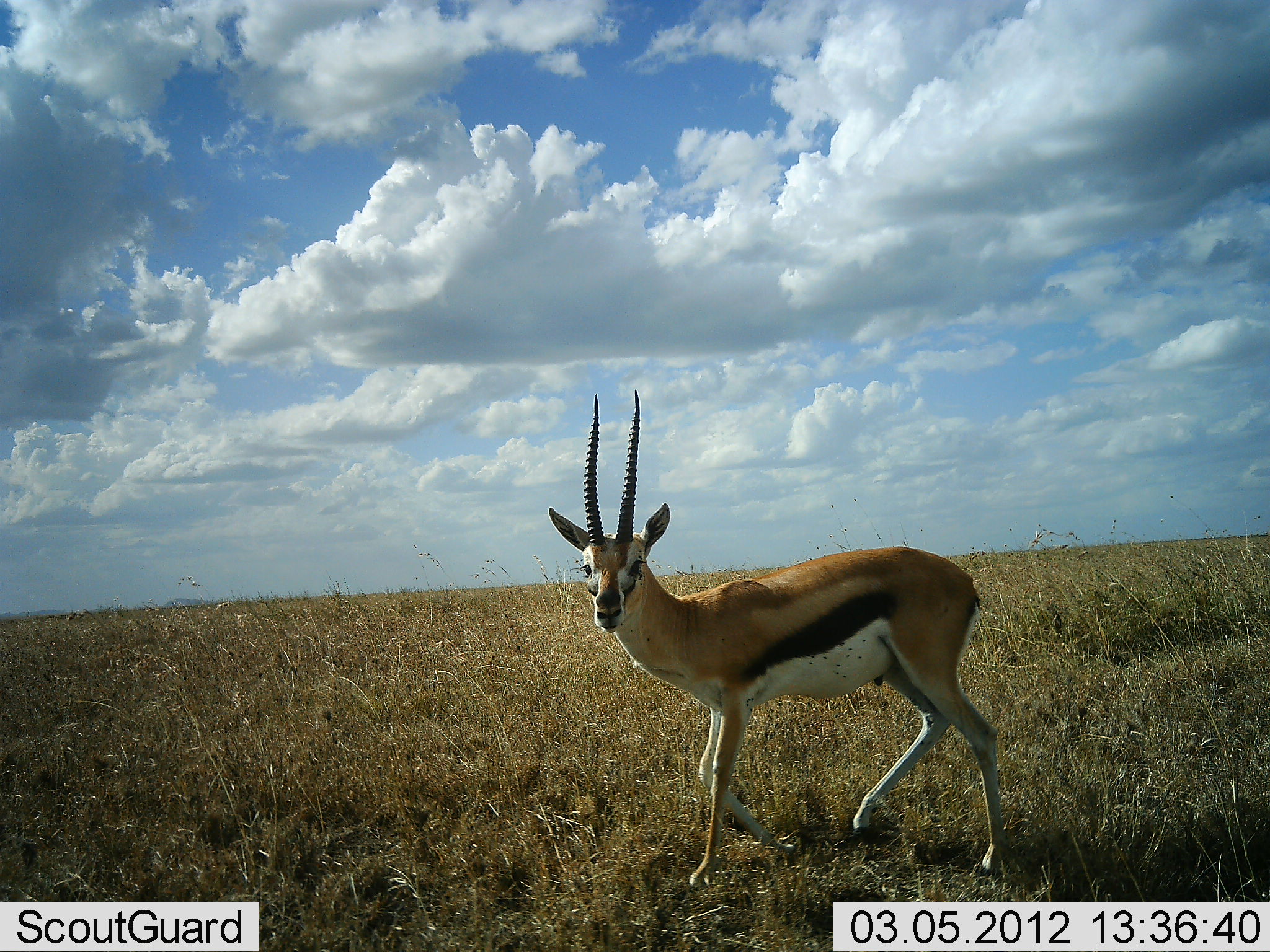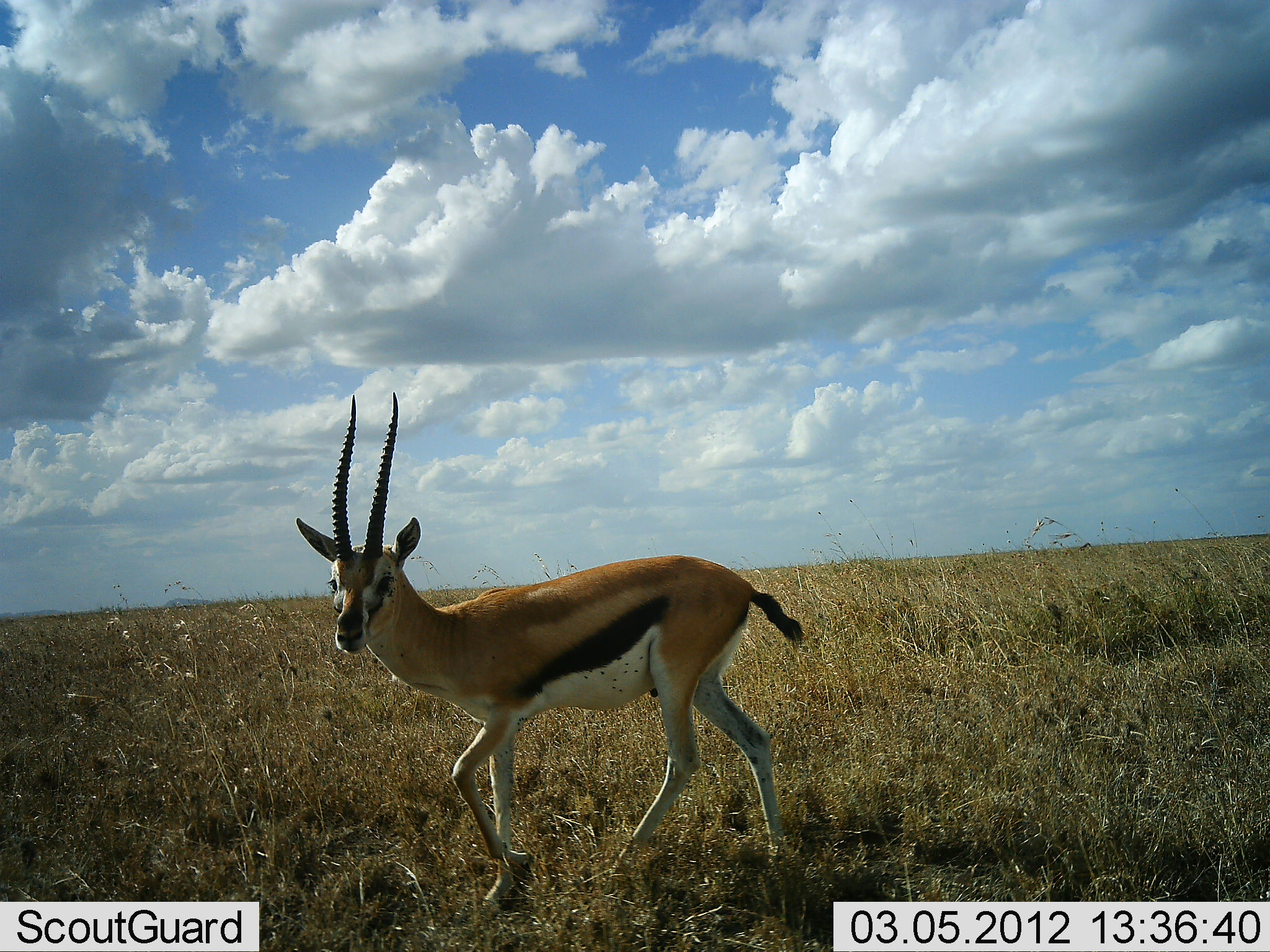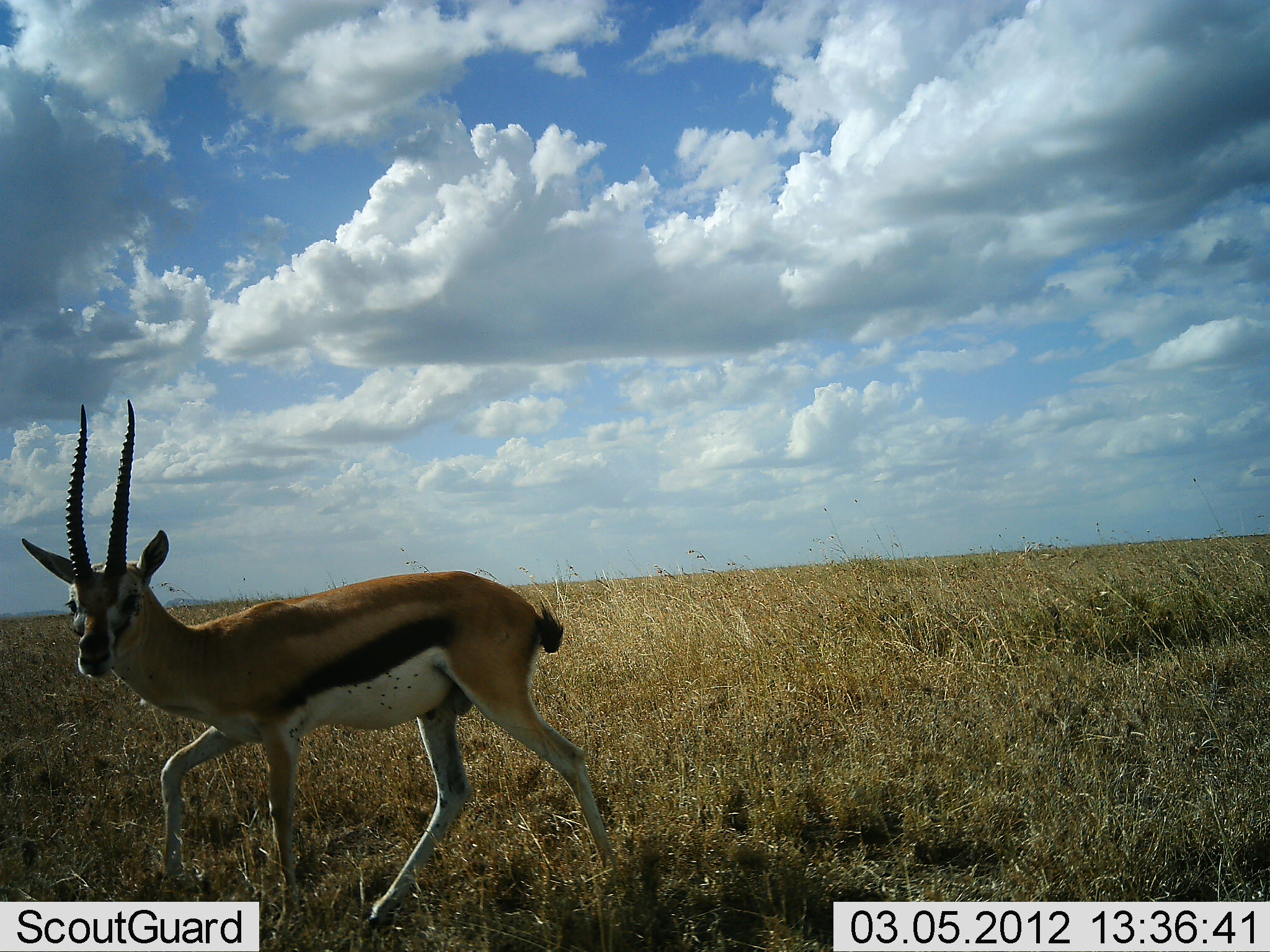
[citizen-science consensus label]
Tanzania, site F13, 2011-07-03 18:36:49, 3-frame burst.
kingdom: Animalia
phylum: Chordata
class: Mammalia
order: Artiodactyla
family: Bovidae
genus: Eudorcas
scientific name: Eudorcas thomsonii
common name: thomson's gazelle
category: gazellethomsons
Gazellethomsons (thomson's gazelle) (Eudorcas thomsonii), count 1. Behavior (volunteer vote fractions): standing 0%, resting 0%, moving 100%, interacting 0%. Young present (vote fraction): 0%. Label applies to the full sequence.